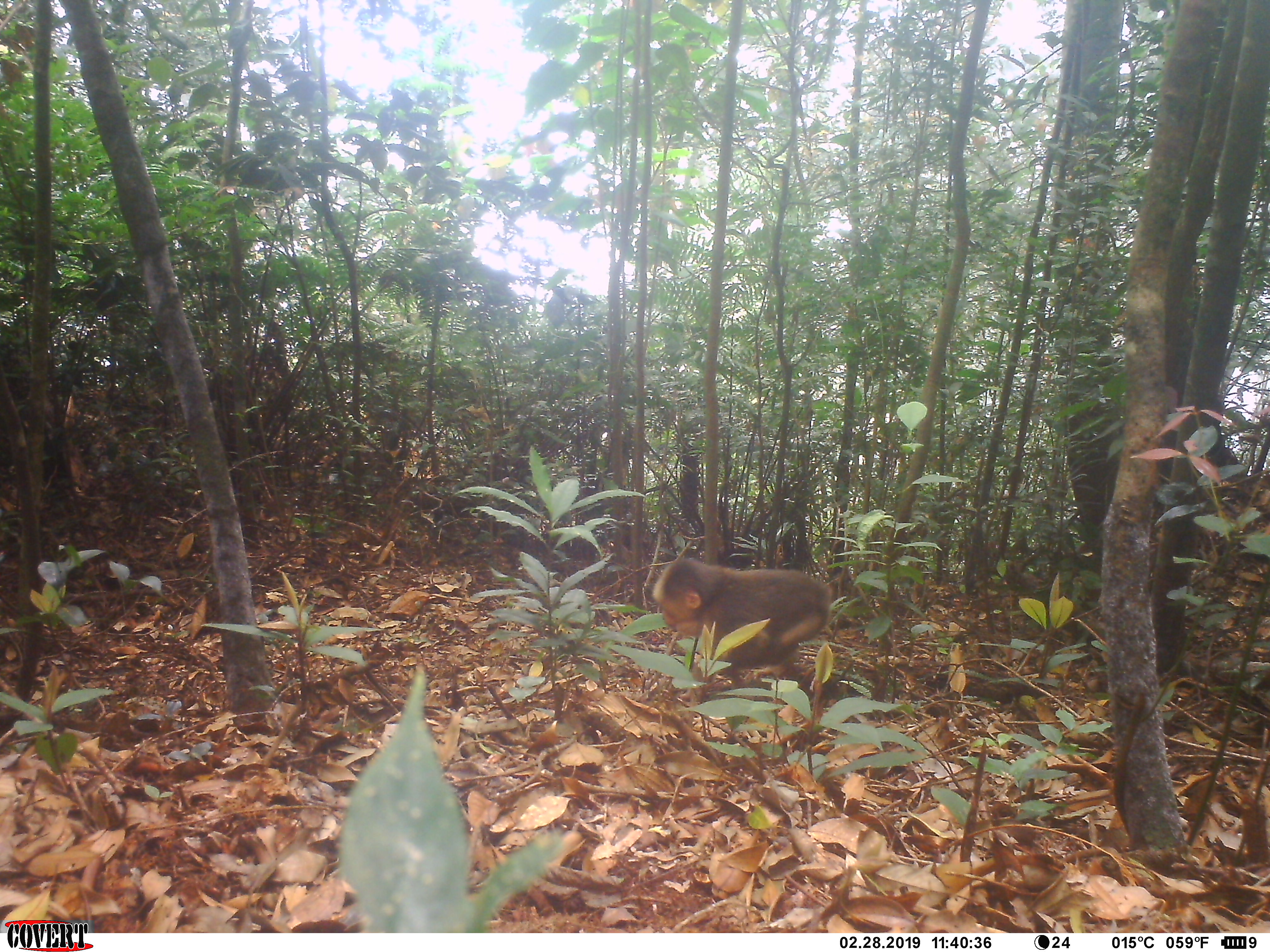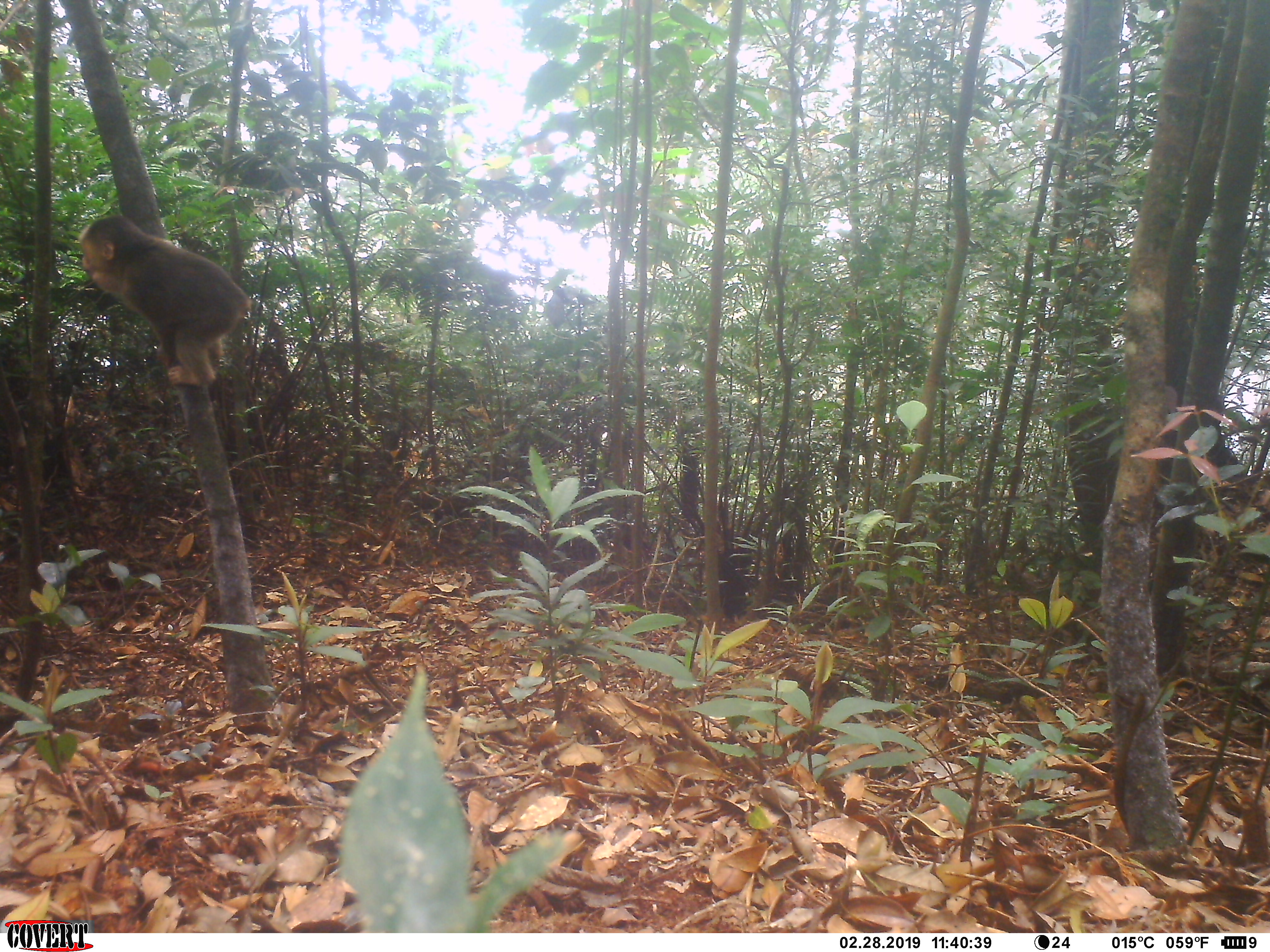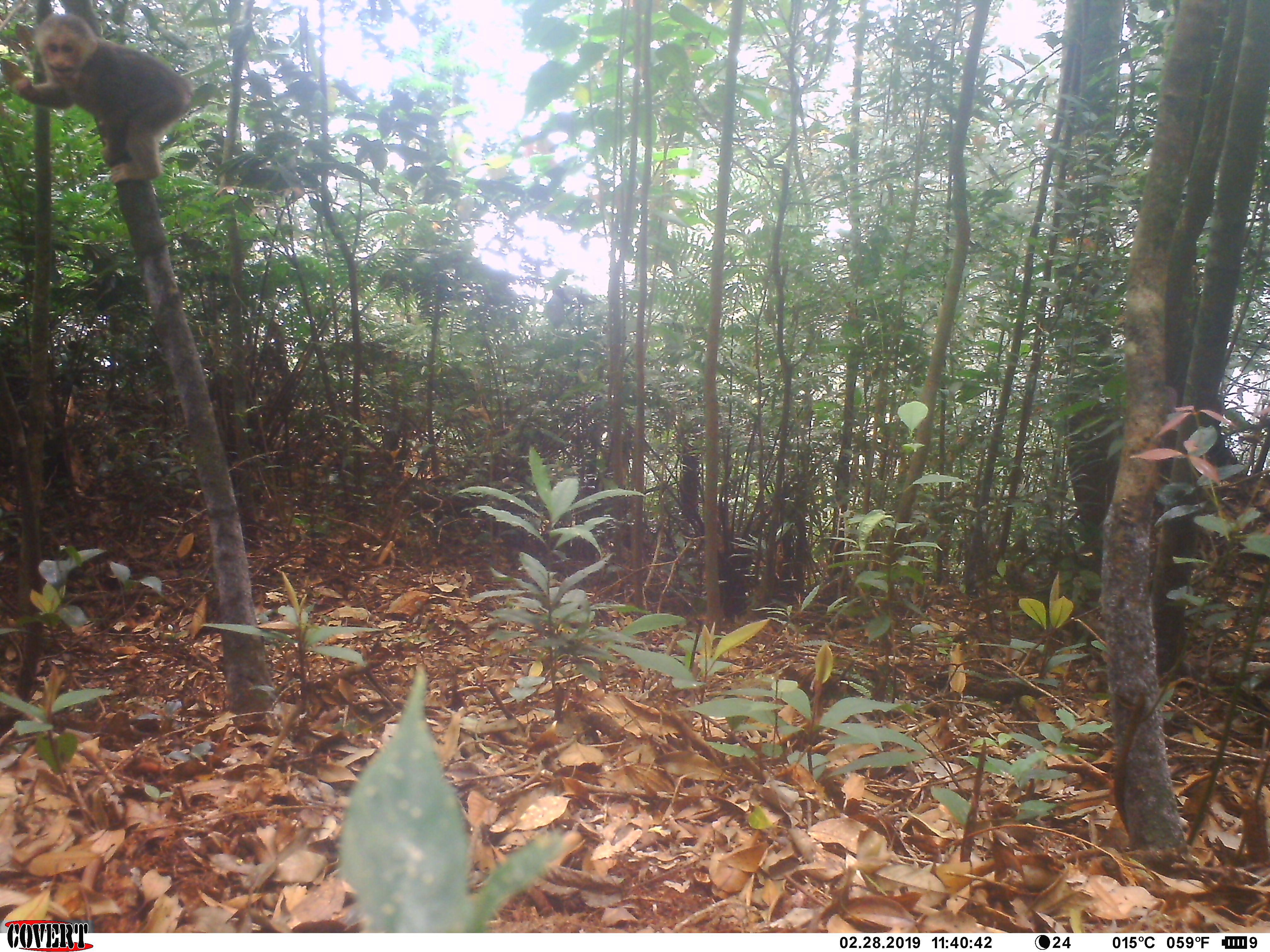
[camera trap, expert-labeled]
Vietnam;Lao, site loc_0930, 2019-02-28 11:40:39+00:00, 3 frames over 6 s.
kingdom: Animalia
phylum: Chordata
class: Mammalia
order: Primates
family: Cercopithecidae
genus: Macaca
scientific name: Macaca arctoides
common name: stump-tailed macaque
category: stump tailed macaque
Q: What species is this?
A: Stump tailed macaque (stump-tailed macaque) (Macaca arctoides).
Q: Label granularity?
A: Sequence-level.